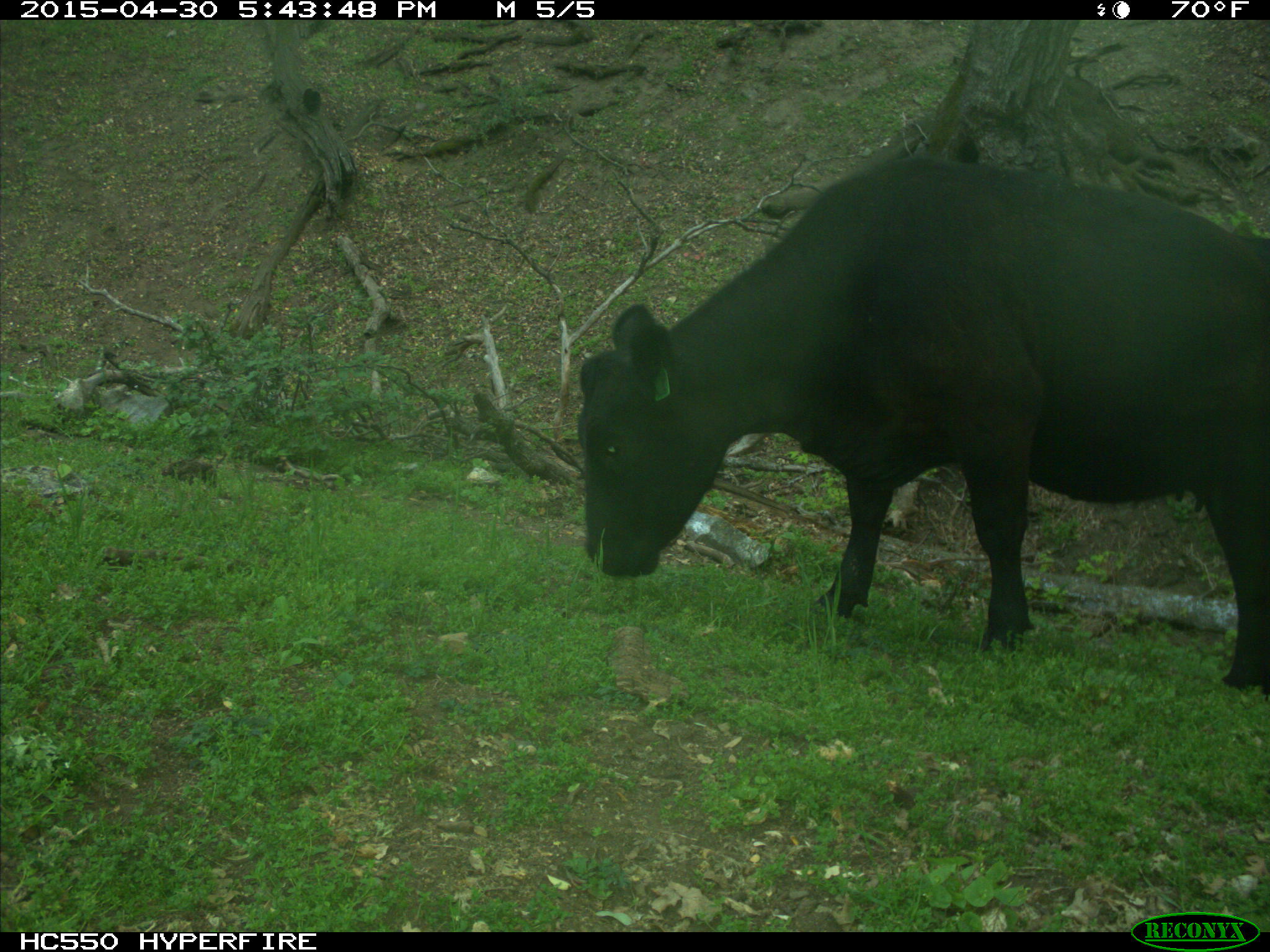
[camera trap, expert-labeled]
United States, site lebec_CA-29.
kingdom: Animalia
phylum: Chordata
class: Mammalia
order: Artiodactyla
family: Bovidae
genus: Bos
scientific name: Bos taurus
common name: domestic cow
Bos taurus (domestic cow).